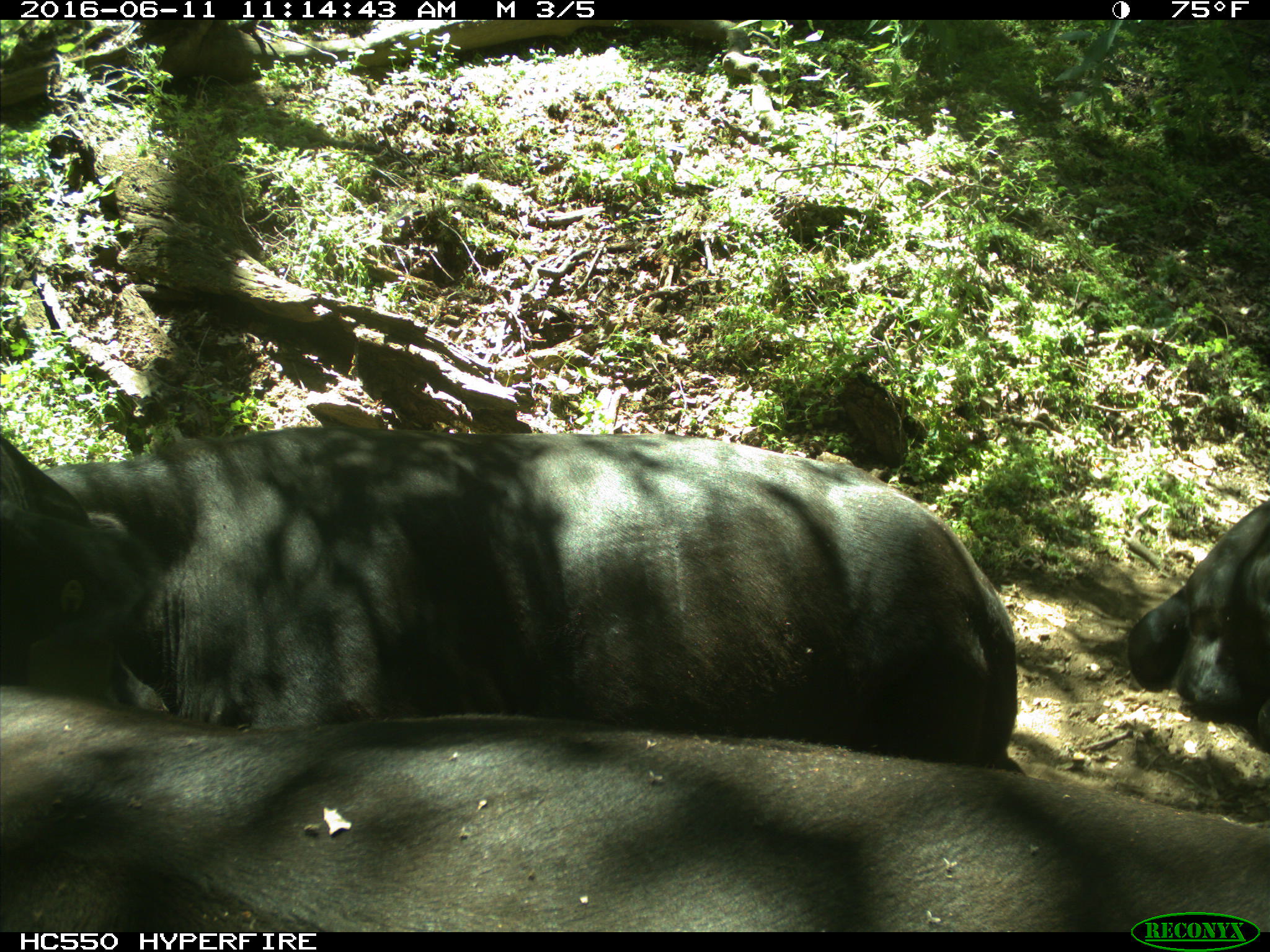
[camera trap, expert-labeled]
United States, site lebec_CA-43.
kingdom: Animalia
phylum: Chordata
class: Mammalia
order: Artiodactyla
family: Bovidae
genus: Bos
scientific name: Bos taurus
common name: domestic cow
Bos taurus (domestic cow).